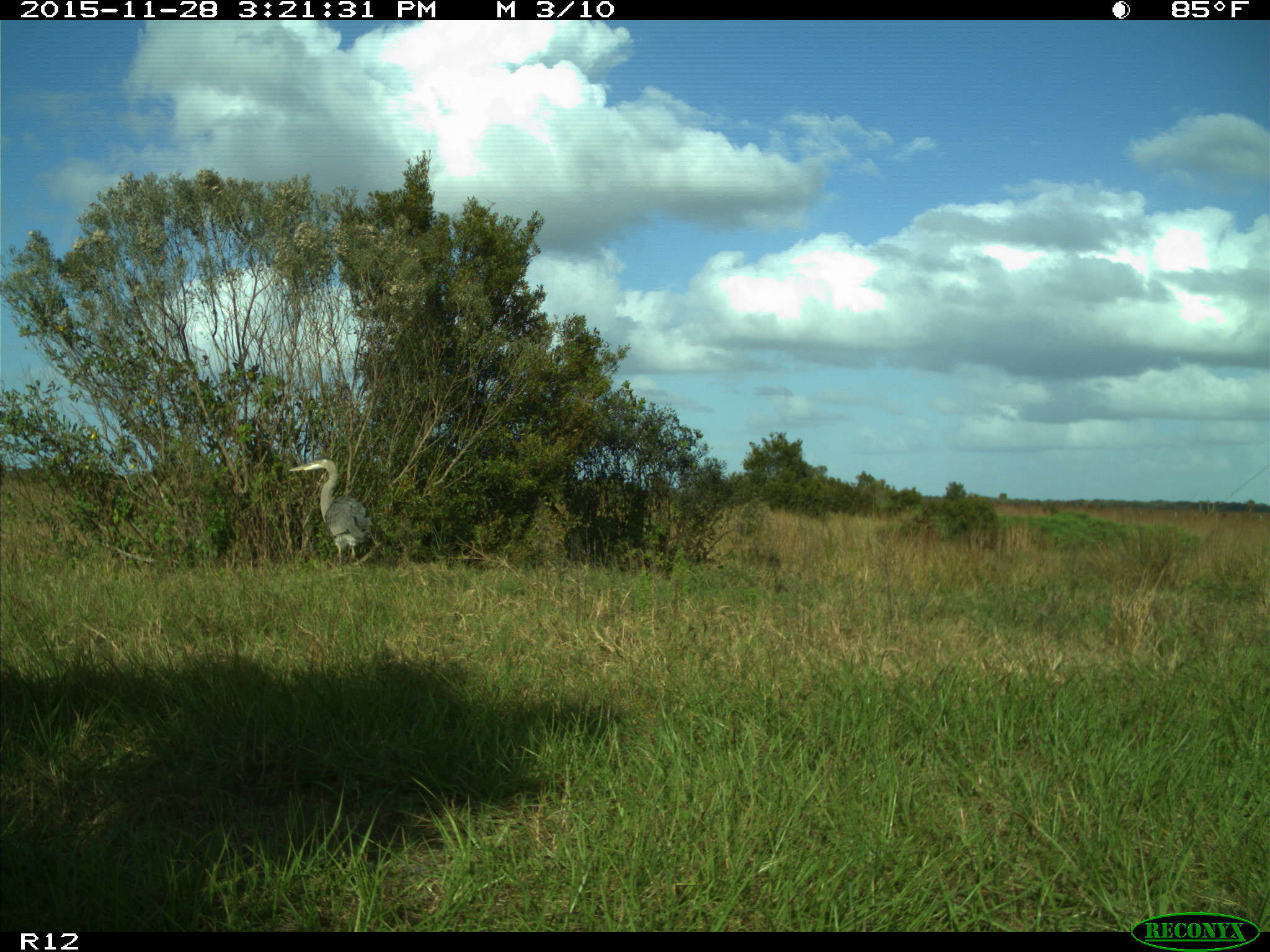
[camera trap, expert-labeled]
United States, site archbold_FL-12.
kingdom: Animalia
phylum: Chordata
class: Aves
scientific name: Aves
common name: birds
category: unidentified bird